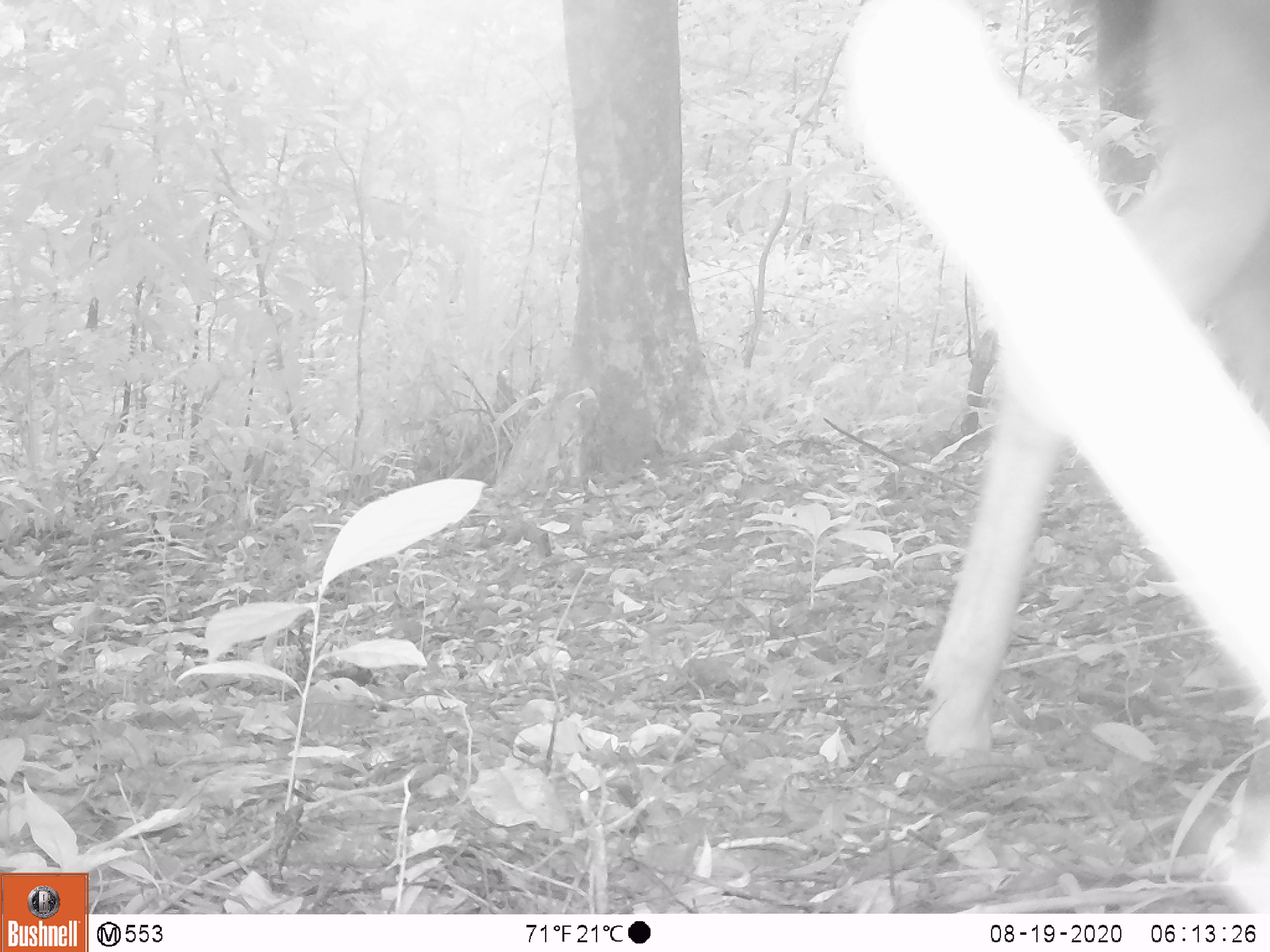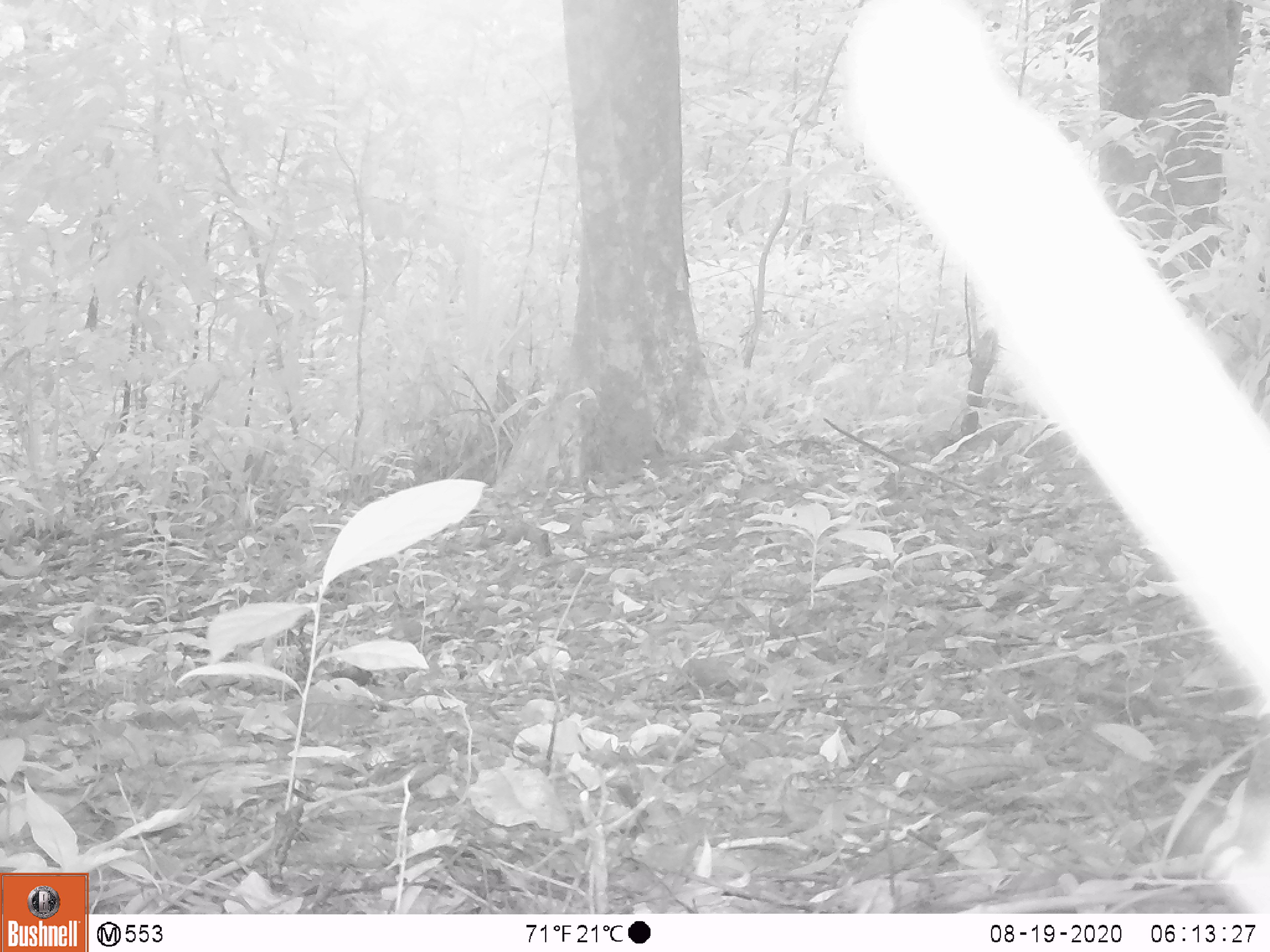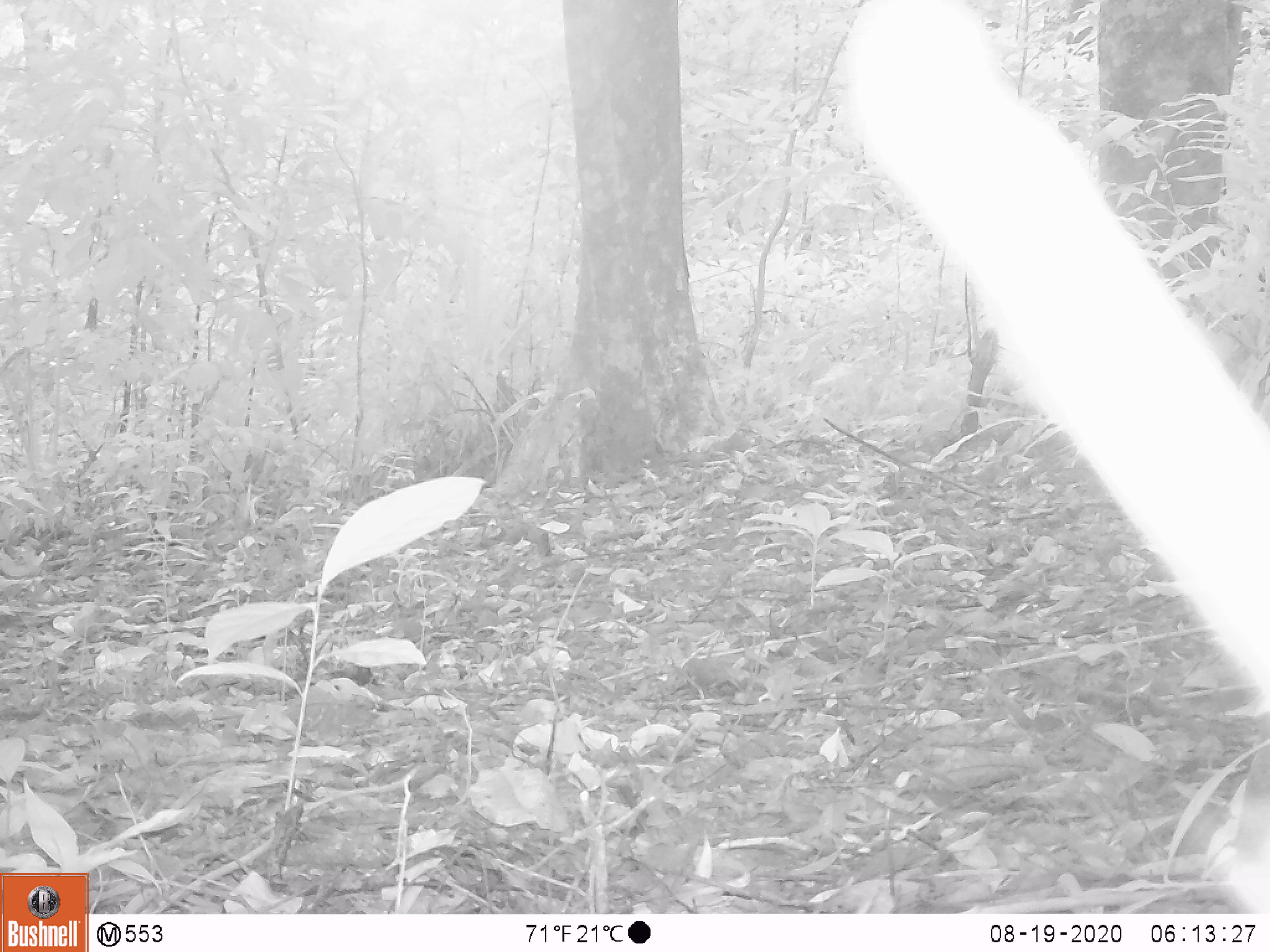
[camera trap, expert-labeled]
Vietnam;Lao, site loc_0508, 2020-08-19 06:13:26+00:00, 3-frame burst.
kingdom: Animalia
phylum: Chordata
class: Mammalia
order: Artiodactyla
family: Cervidae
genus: Rusa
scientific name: Rusa unicolor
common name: sambar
Sambar (Rusa unicolor). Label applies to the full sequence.